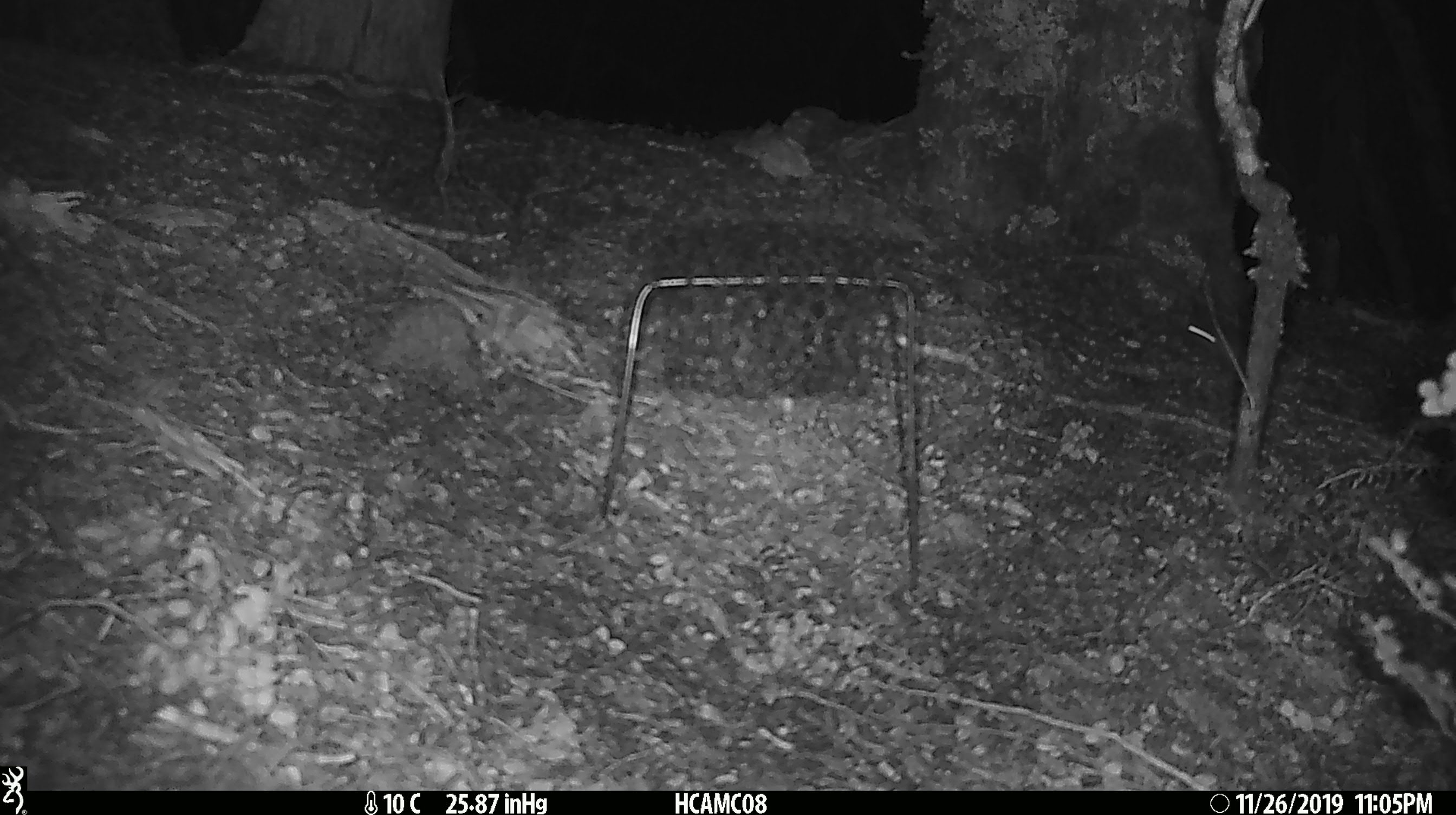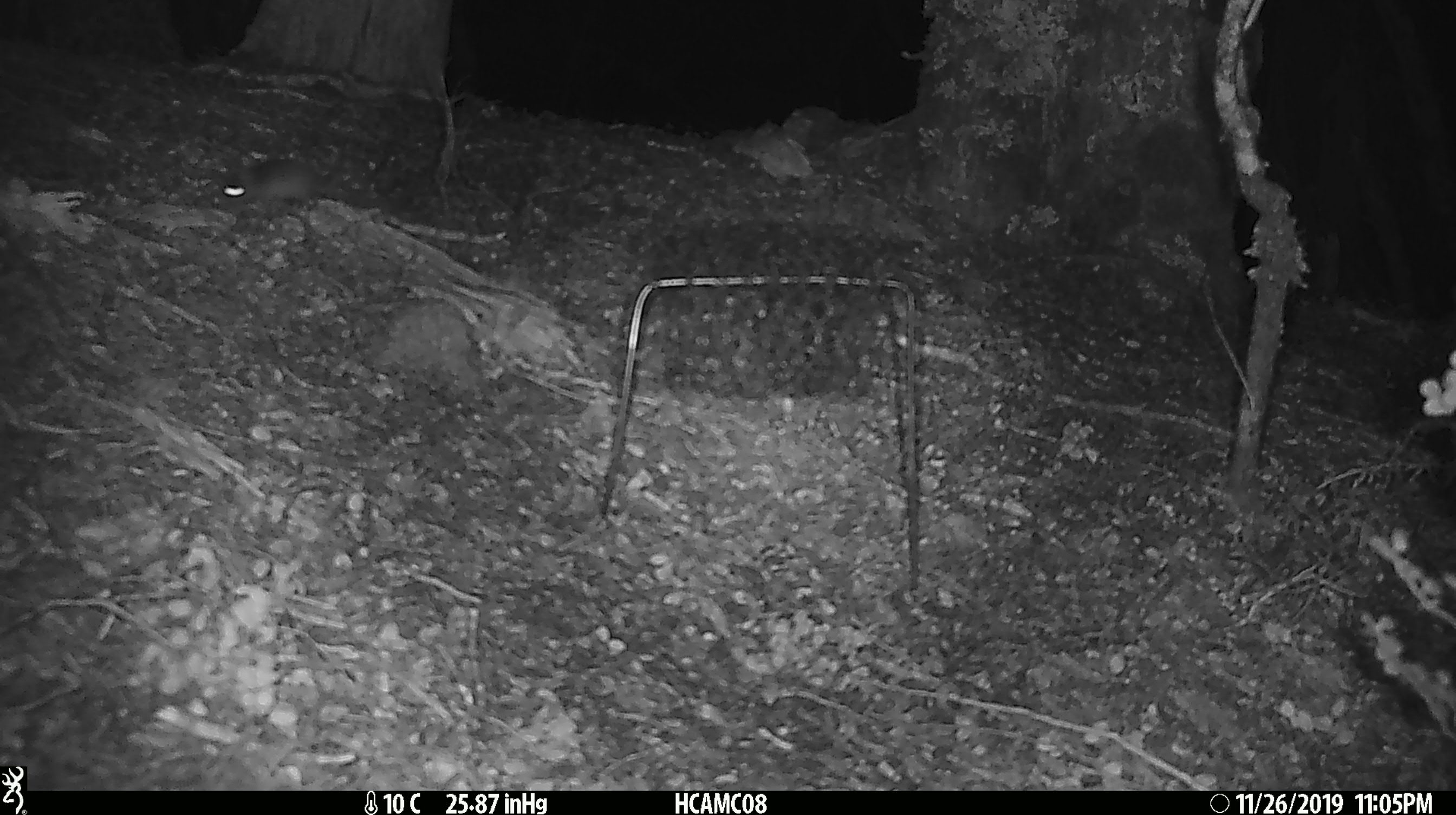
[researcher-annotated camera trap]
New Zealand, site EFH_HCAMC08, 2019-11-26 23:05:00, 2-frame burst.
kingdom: Animalia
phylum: Chordata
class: Mammalia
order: Rodentia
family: Muridae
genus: Mus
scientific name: Mus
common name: mouse